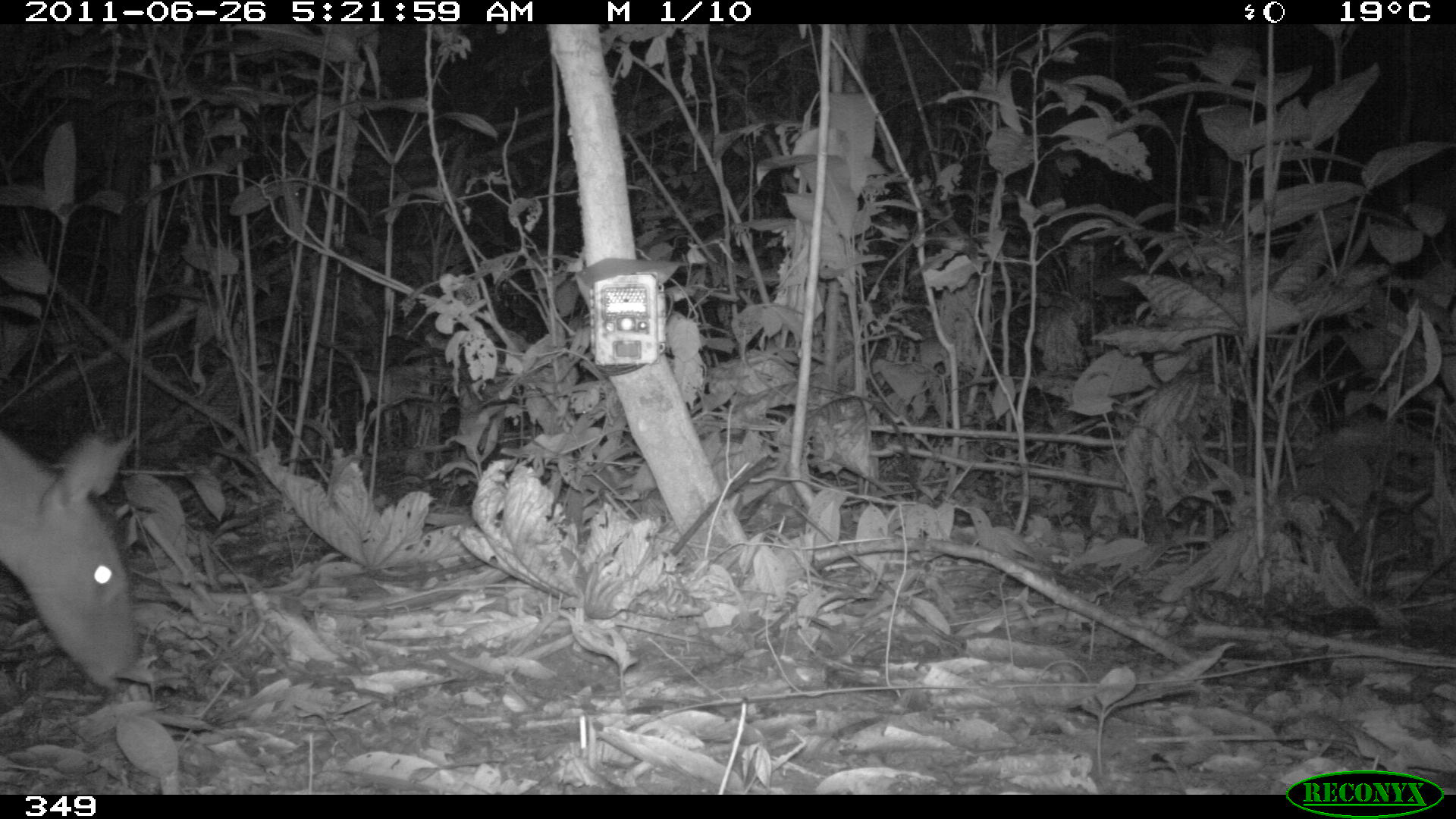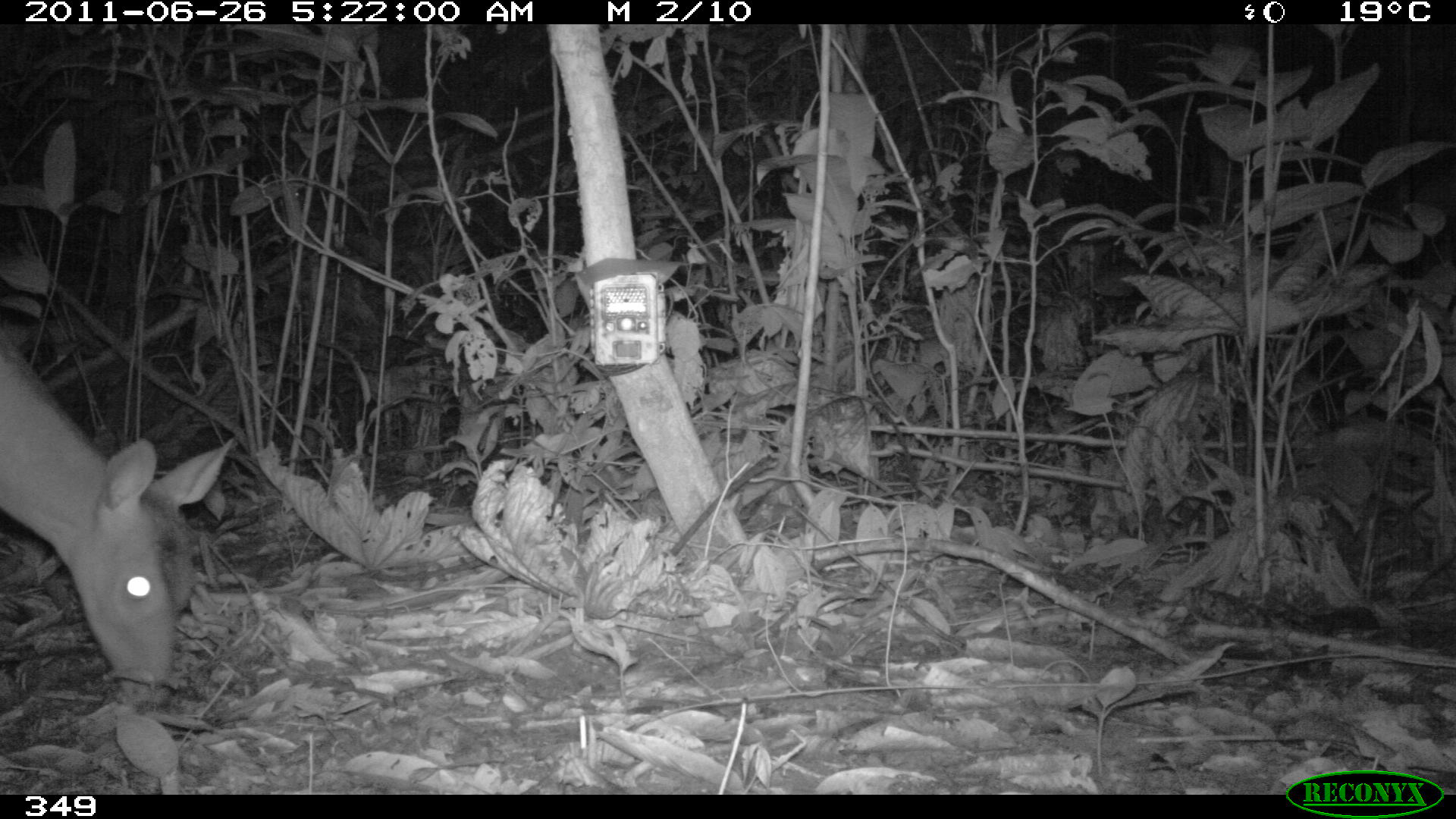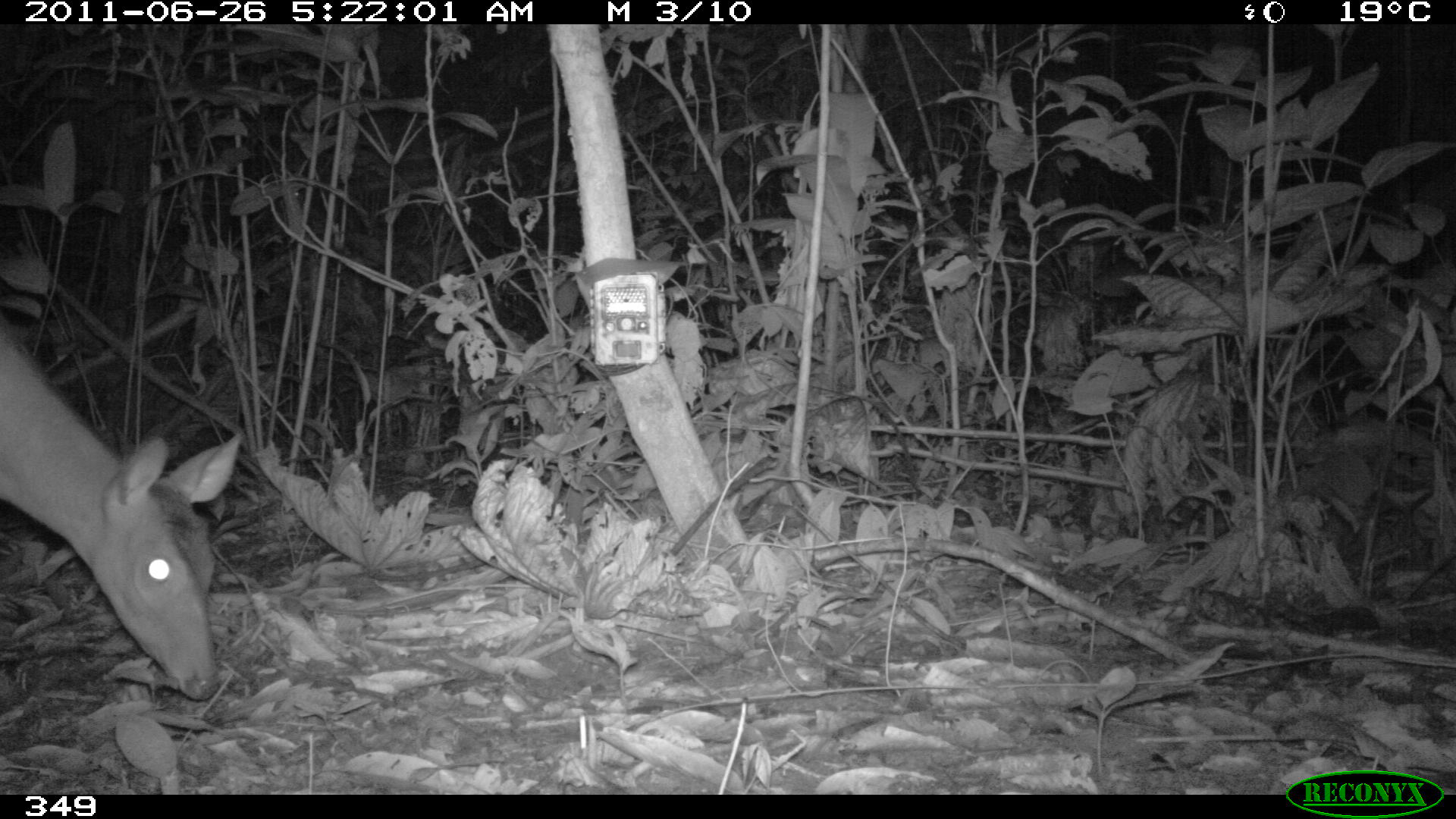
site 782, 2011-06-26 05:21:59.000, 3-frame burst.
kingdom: Animalia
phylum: Chordata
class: Mammalia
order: Artiodactyla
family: Cervidae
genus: Mazama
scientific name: Mazama americana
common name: red brocket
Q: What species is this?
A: Mazama americana (red brocket).